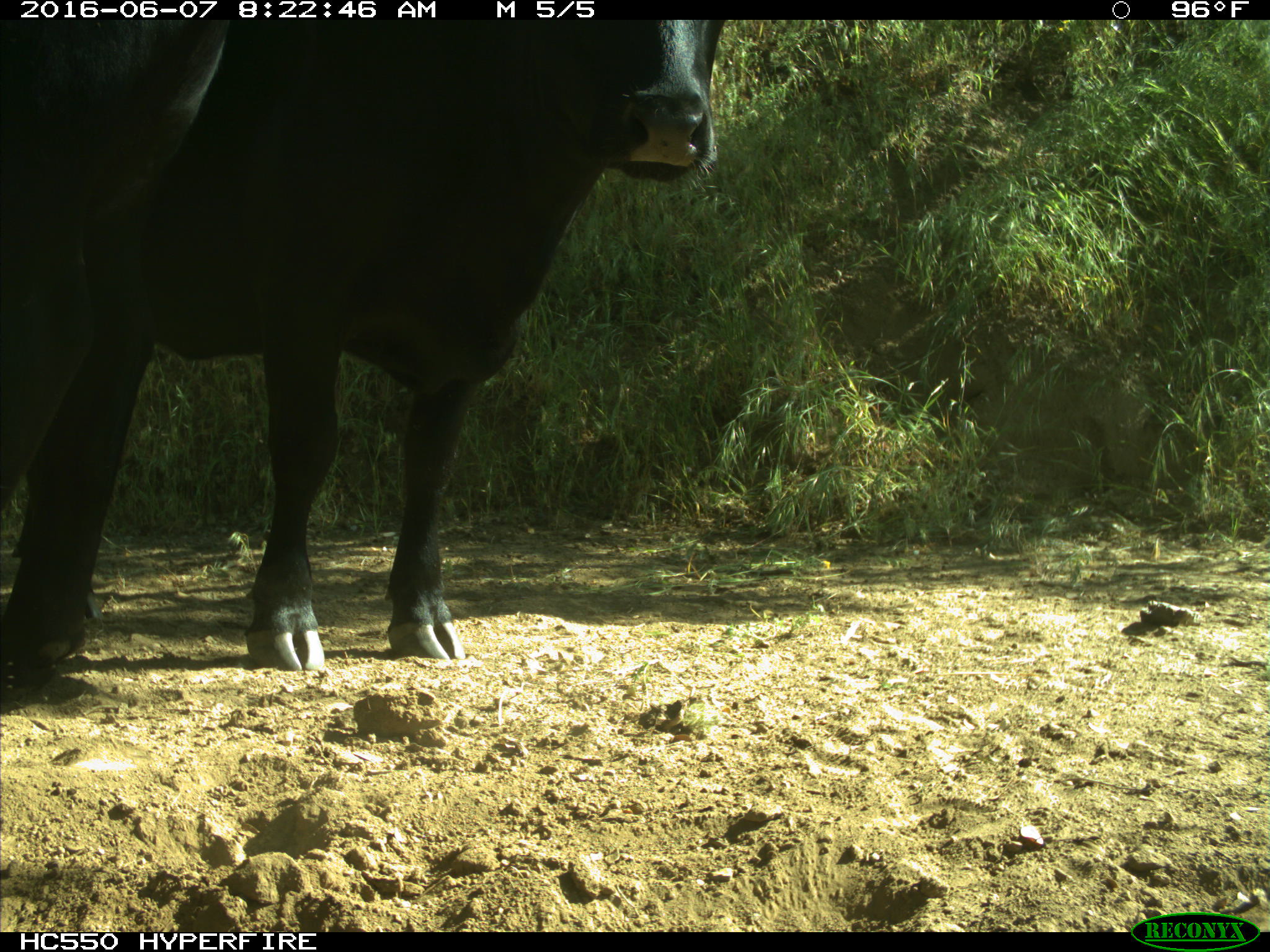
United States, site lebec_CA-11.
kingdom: Animalia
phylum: Chordata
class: Mammalia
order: Artiodactyla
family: Bovidae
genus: Bos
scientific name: Bos taurus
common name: domestic cow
Bos taurus (domestic cow).